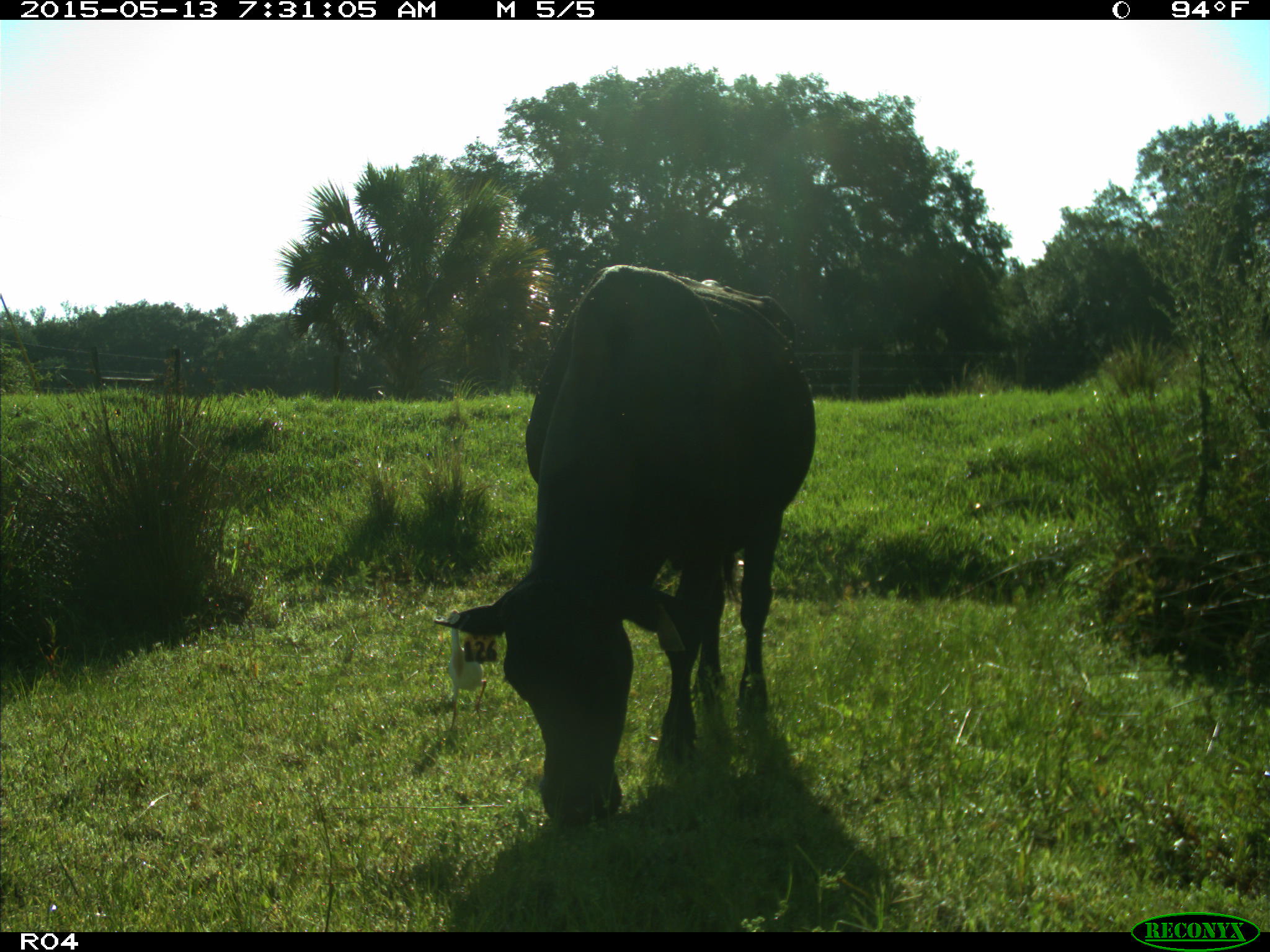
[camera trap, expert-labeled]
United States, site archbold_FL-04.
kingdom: Animalia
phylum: Chordata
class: Mammalia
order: Artiodactyla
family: Bovidae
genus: Bos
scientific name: Bos taurus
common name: domestic cow